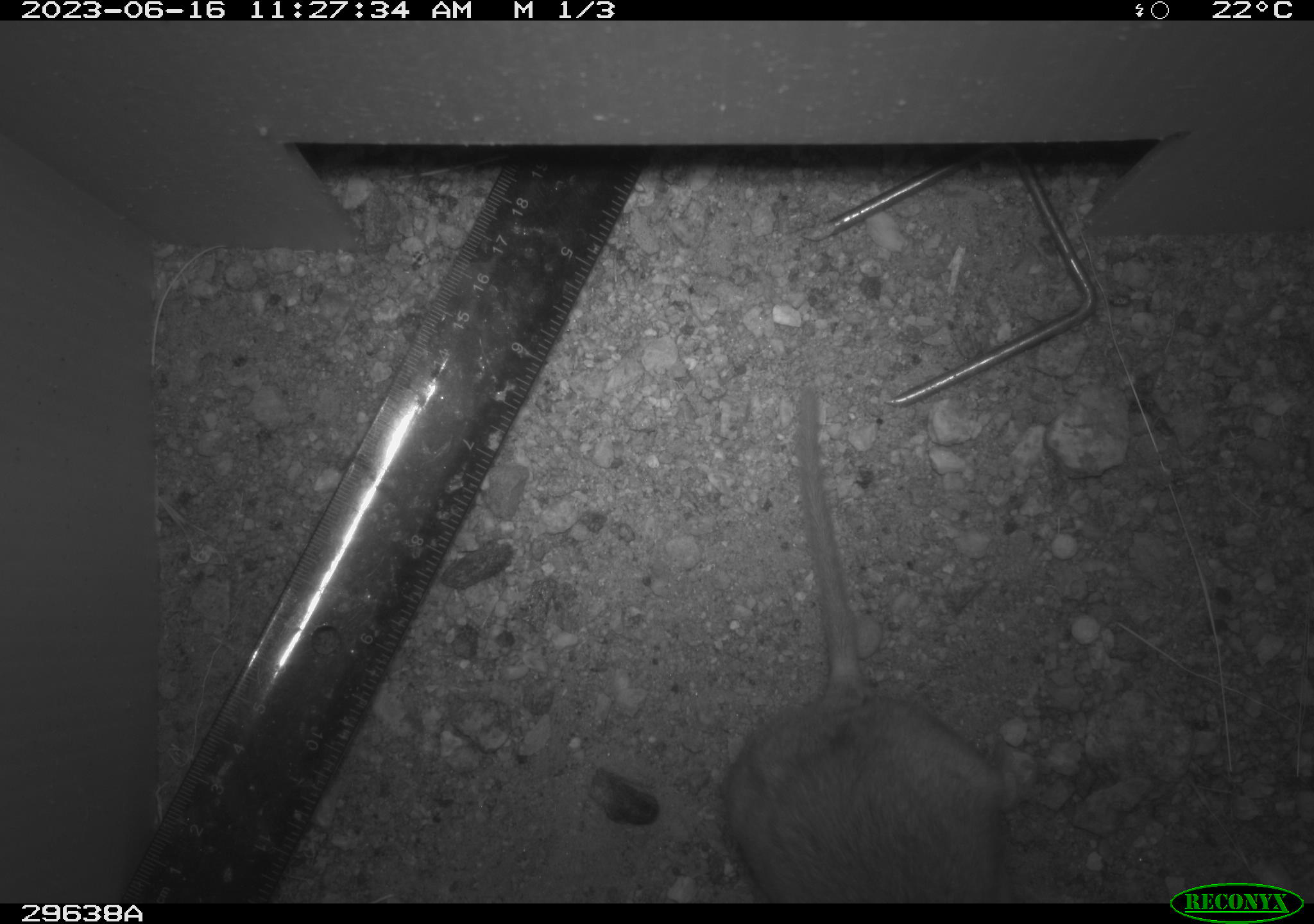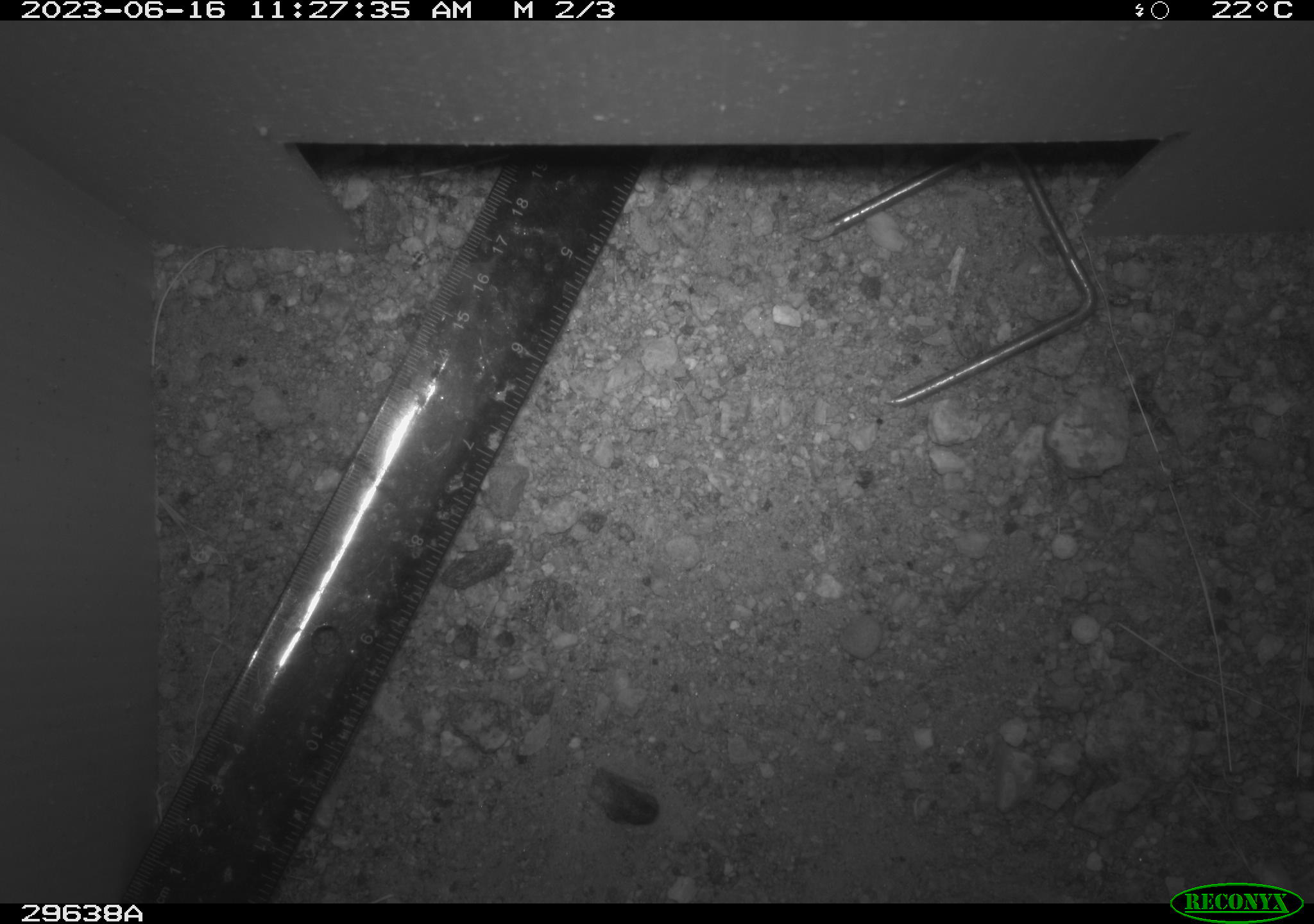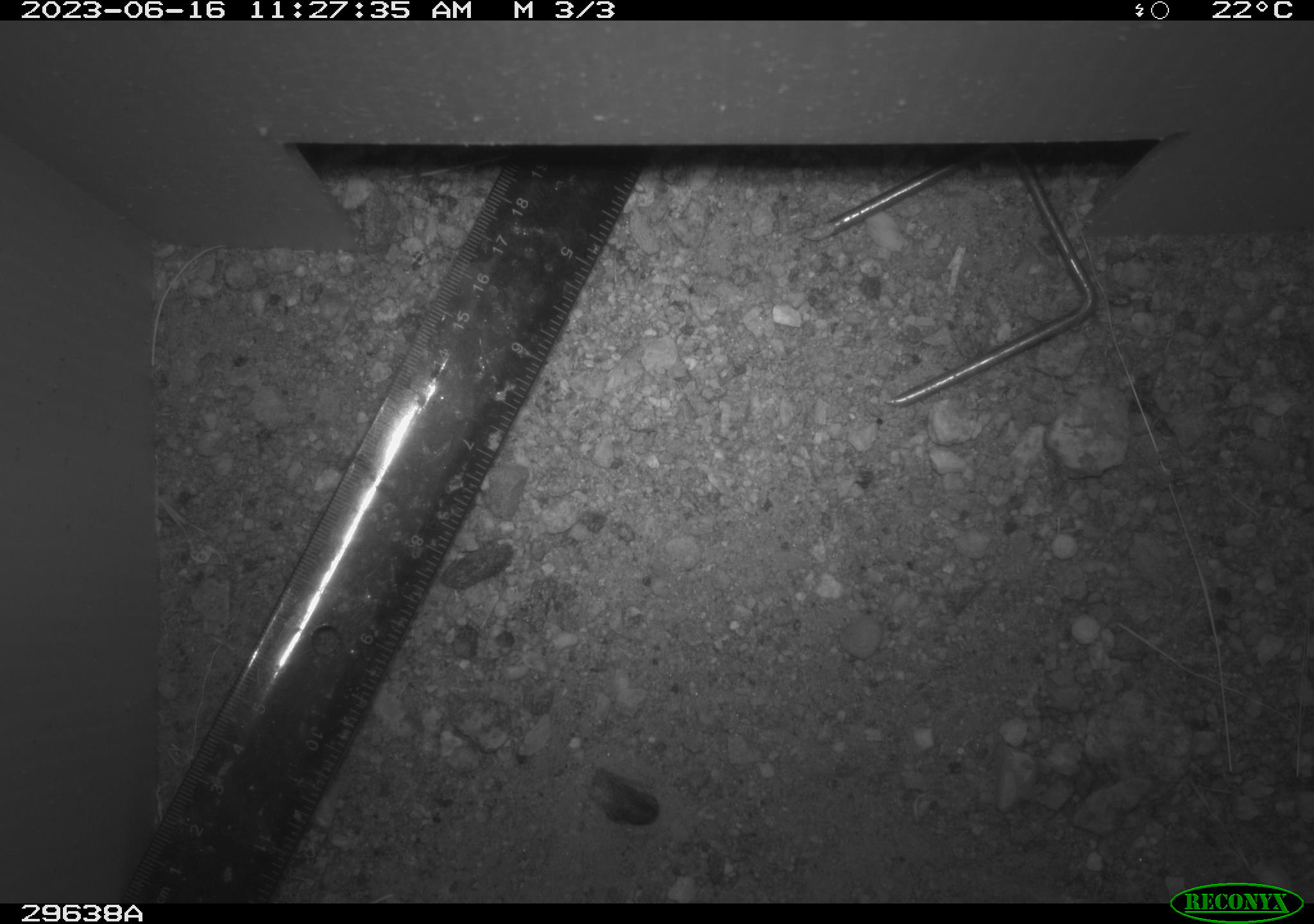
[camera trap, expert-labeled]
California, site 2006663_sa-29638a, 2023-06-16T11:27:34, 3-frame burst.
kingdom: Animalia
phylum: Chordata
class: Mammalia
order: Rodentia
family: Cricetidae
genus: Neotoma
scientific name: Neotoma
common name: pack rat or woodrat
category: neotoma species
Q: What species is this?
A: Neotoma species (pack rat or woodrat) (Neotoma).